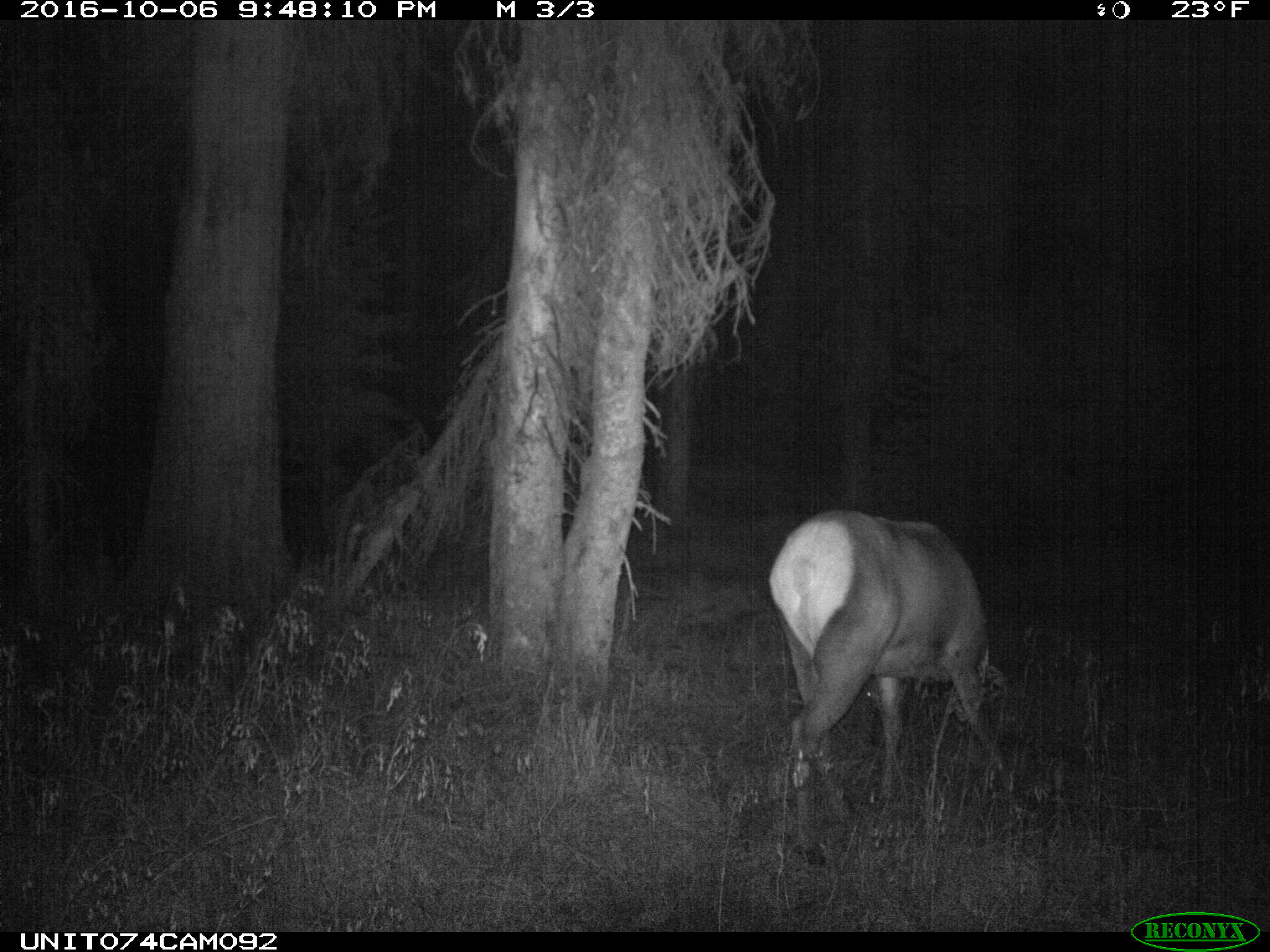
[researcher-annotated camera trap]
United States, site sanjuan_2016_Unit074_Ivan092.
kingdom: Animalia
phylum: Chordata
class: Mammalia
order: Artiodactyla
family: Cervidae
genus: Cervus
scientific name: Cervus elaphus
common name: red deer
Cervus elaphus (red deer).